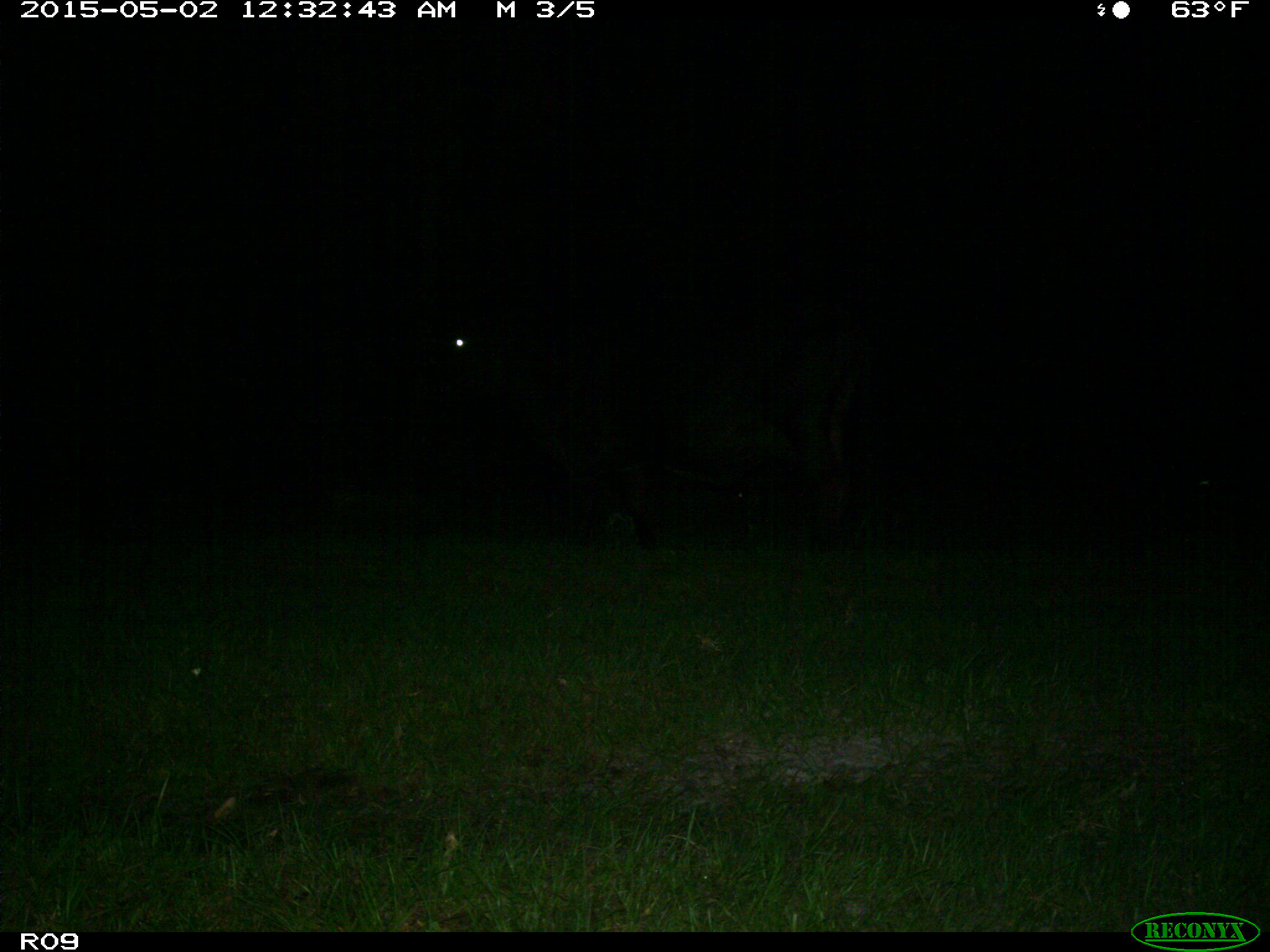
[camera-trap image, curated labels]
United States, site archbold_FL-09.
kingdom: Animalia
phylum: Chordata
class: Mammalia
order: Artiodactyla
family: Bovidae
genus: Bos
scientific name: Bos taurus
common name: domestic cow